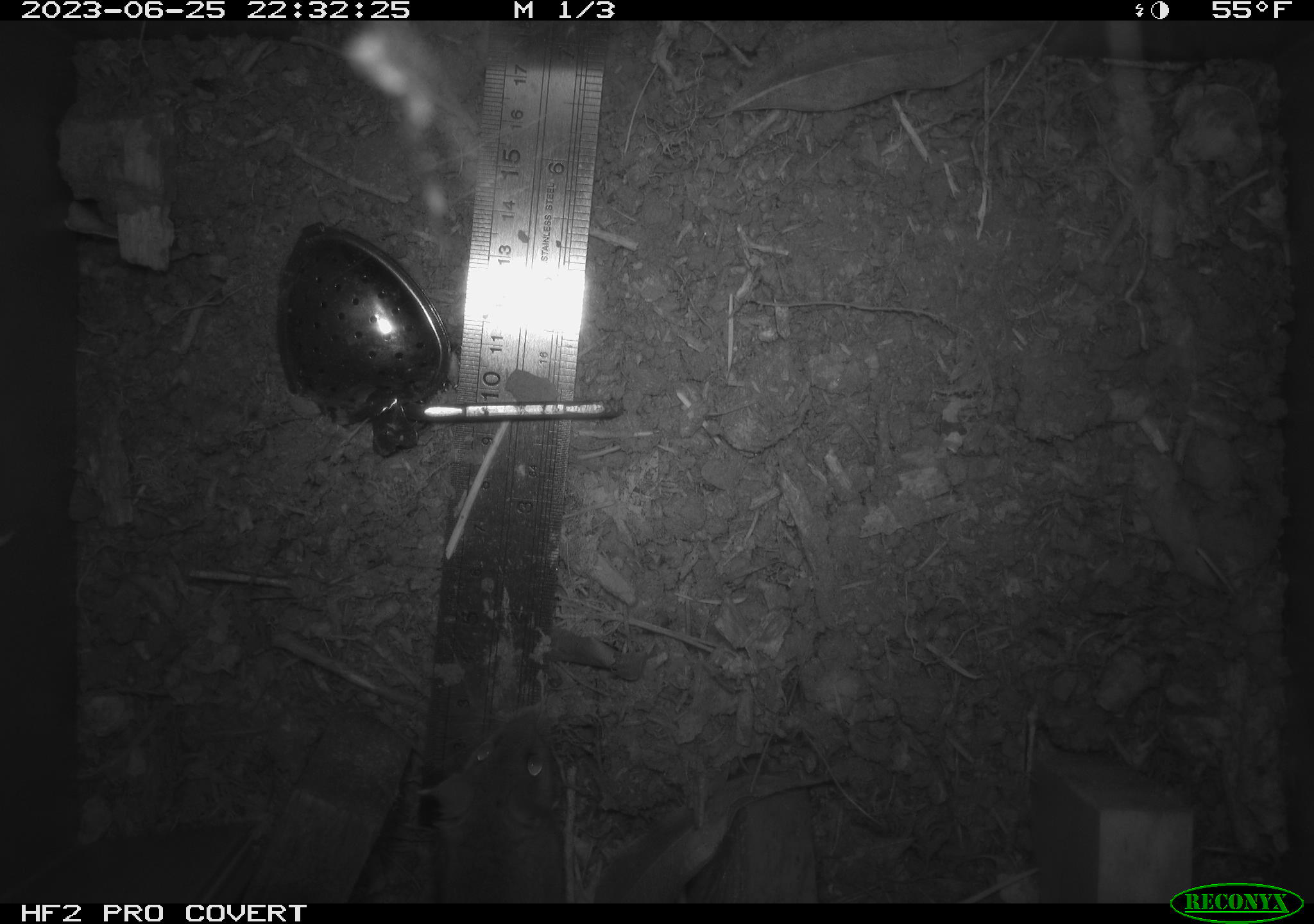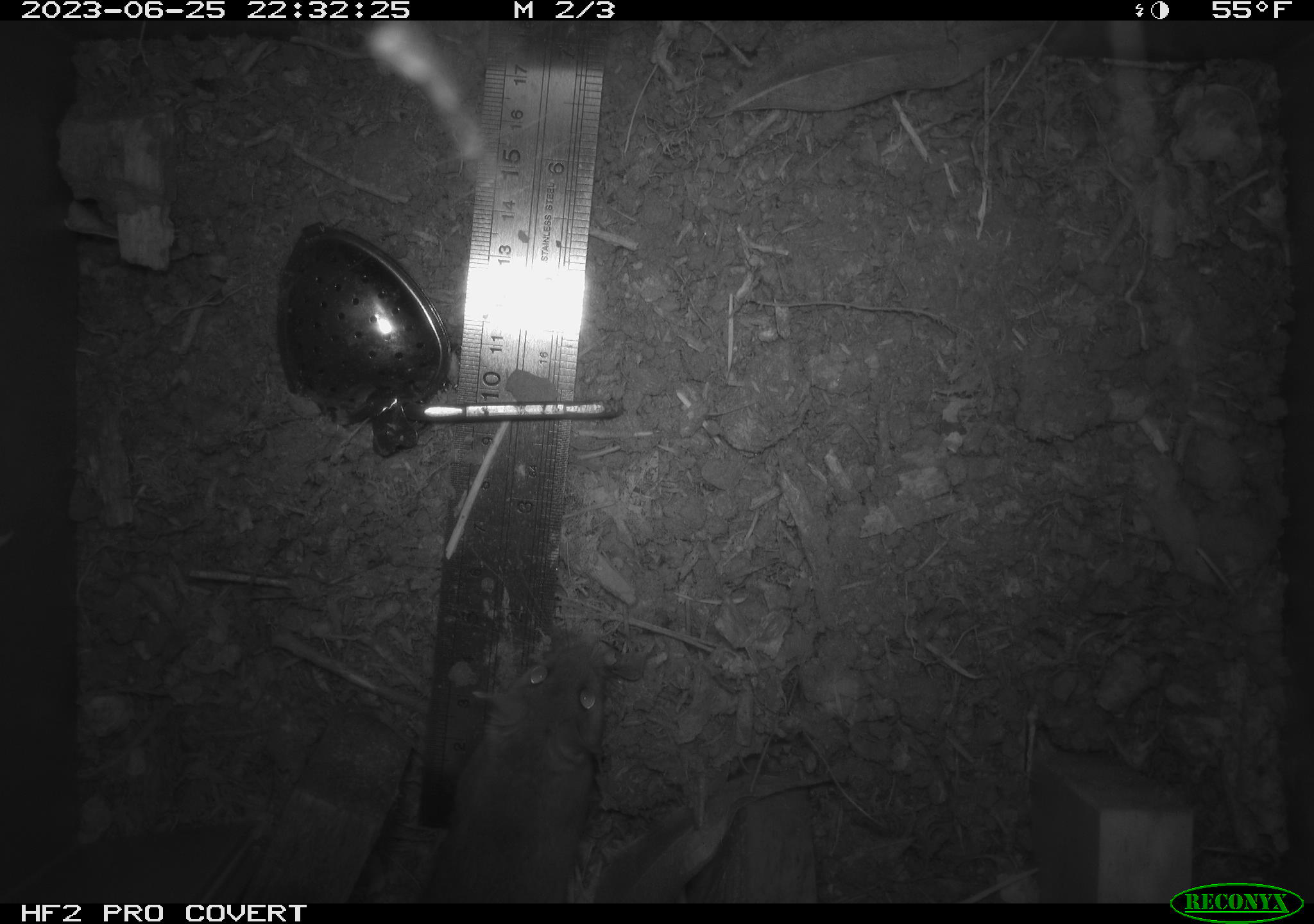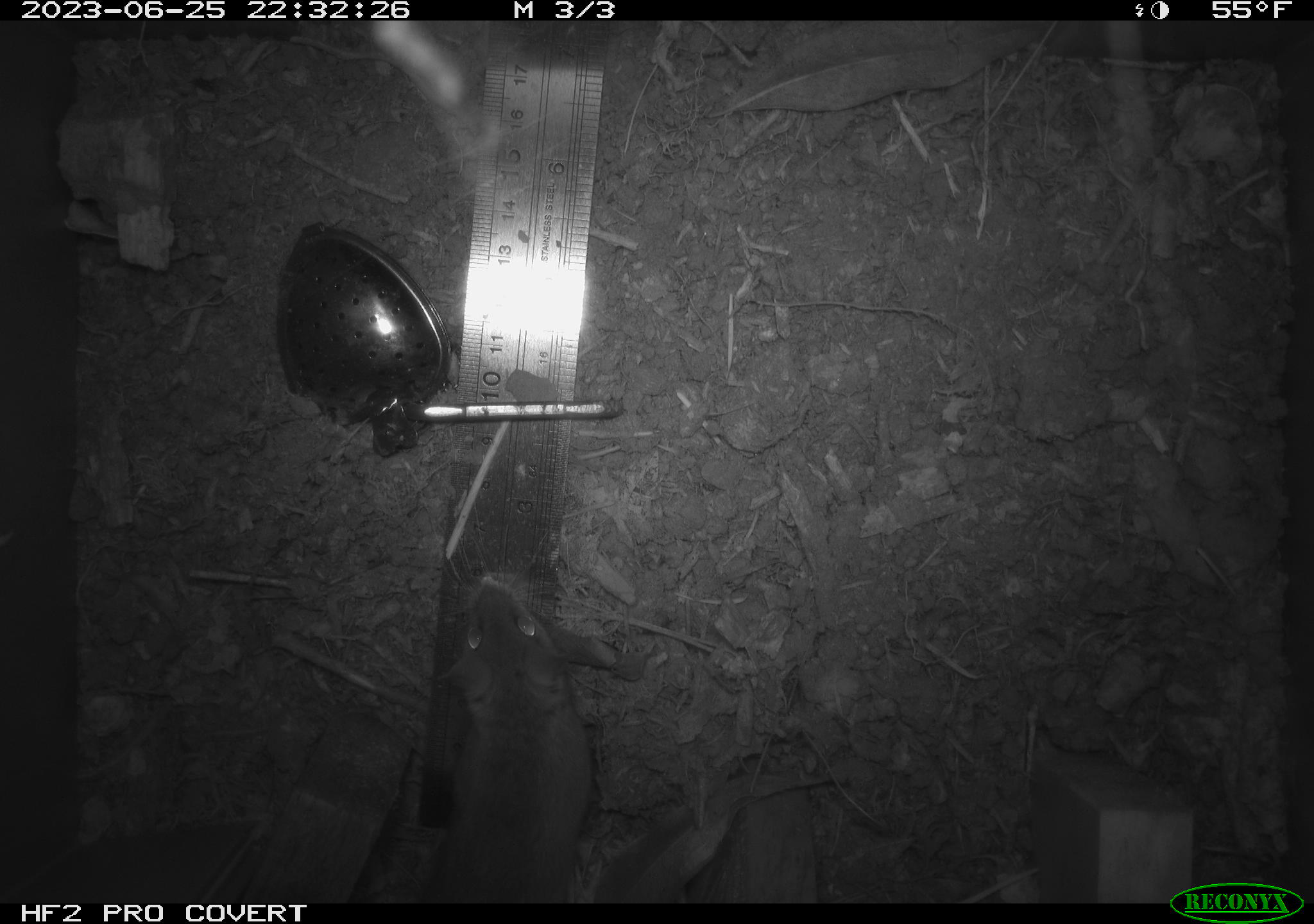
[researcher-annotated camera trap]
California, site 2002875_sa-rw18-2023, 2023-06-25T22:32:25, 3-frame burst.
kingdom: Animalia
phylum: Chordata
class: Mammalia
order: Rodentia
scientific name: Rodentia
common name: mouse species